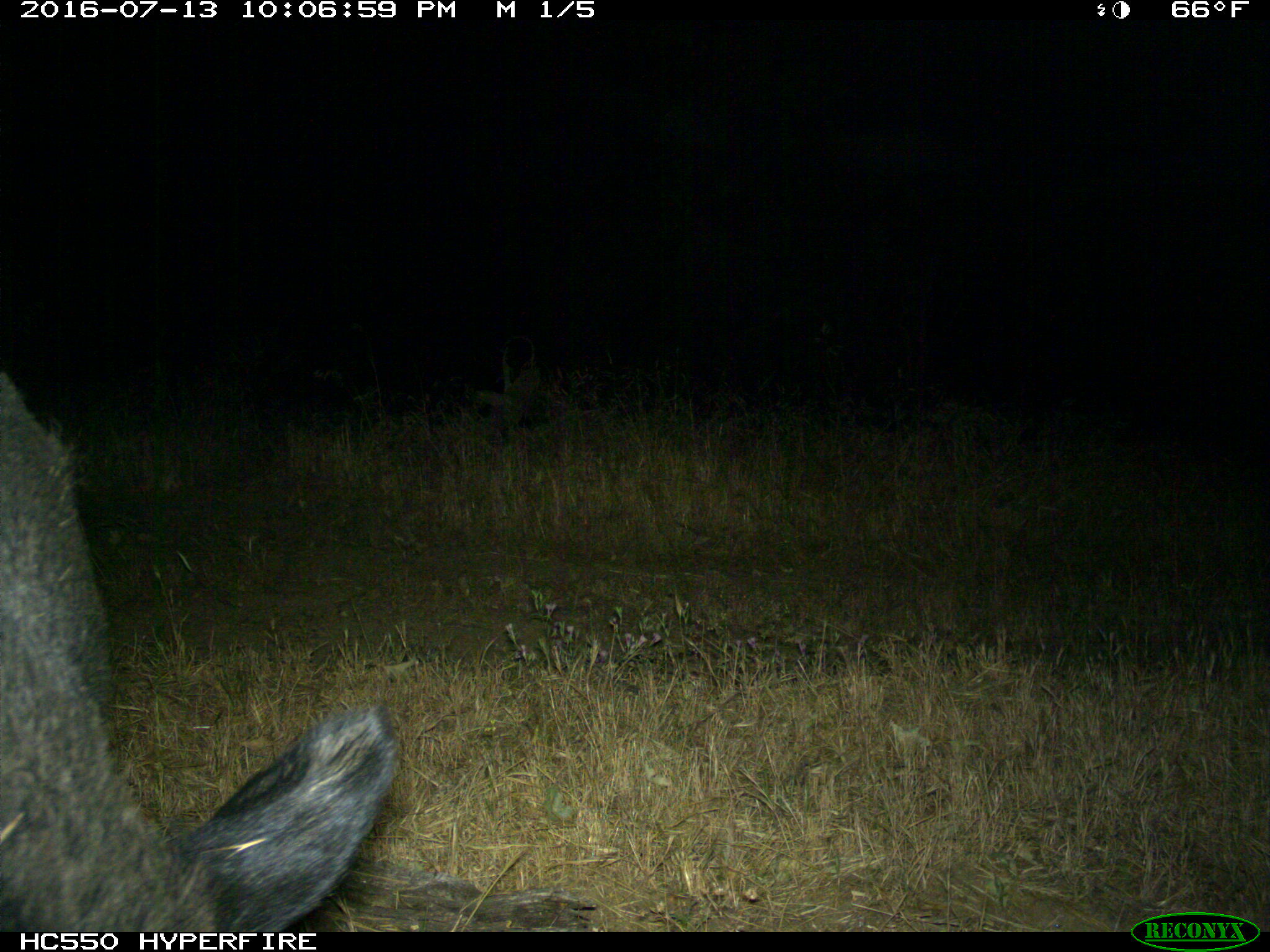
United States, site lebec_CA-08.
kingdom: Animalia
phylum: Chordata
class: Mammalia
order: Artiodactyla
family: Suidae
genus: Sus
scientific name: Sus scrofa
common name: wild boar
Sus scrofa (wild boar).